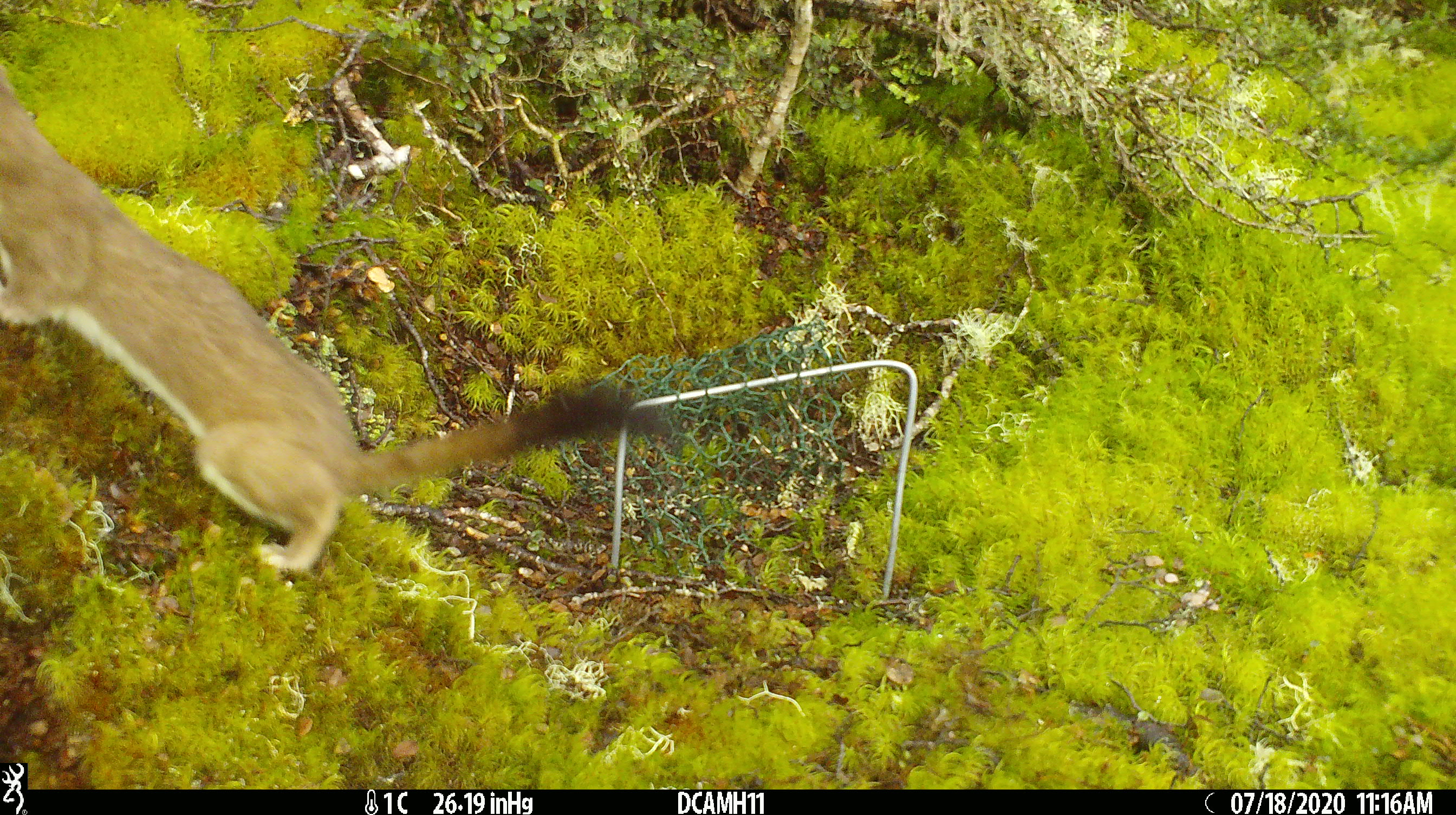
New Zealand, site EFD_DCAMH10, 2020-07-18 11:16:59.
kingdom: Animalia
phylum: Chordata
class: Mammalia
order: Carnivora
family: Mustelidae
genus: Mustela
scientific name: Mustela erminea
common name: stoat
Stoat (Mustela erminea).